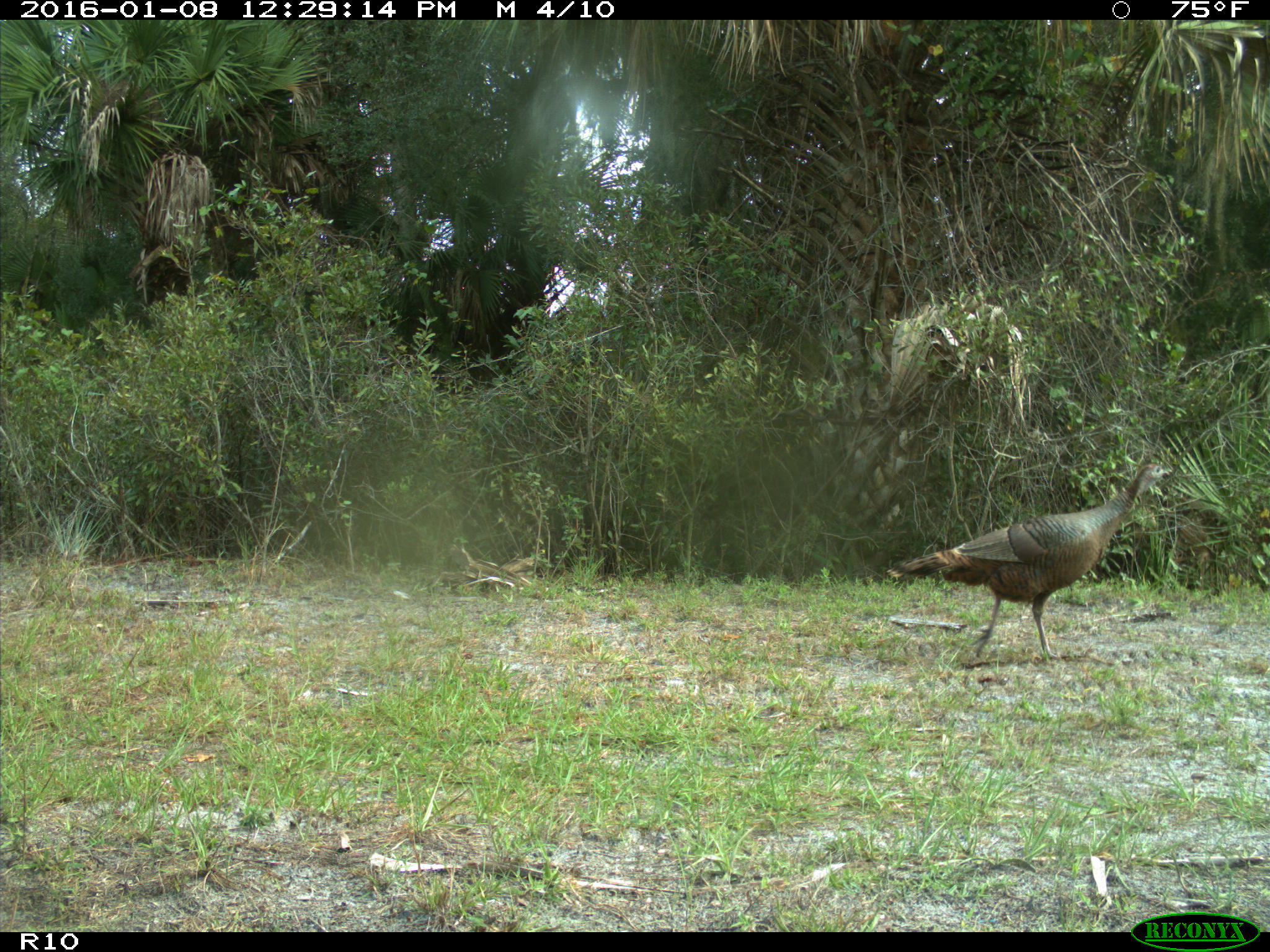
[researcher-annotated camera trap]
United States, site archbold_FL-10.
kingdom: Animalia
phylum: Chordata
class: Aves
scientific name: Aves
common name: birds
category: unidentified bird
Unidentified bird (birds) (Aves).